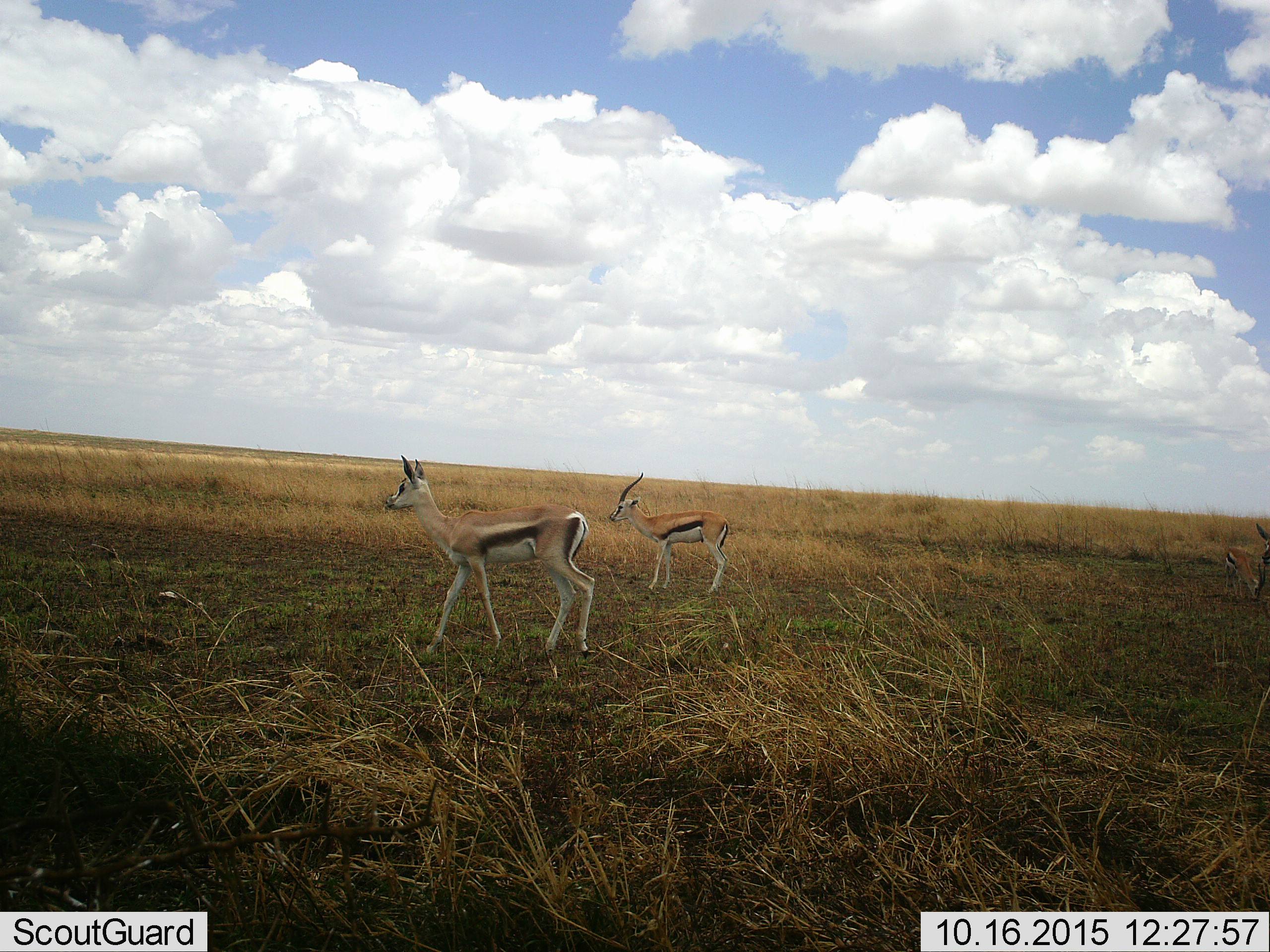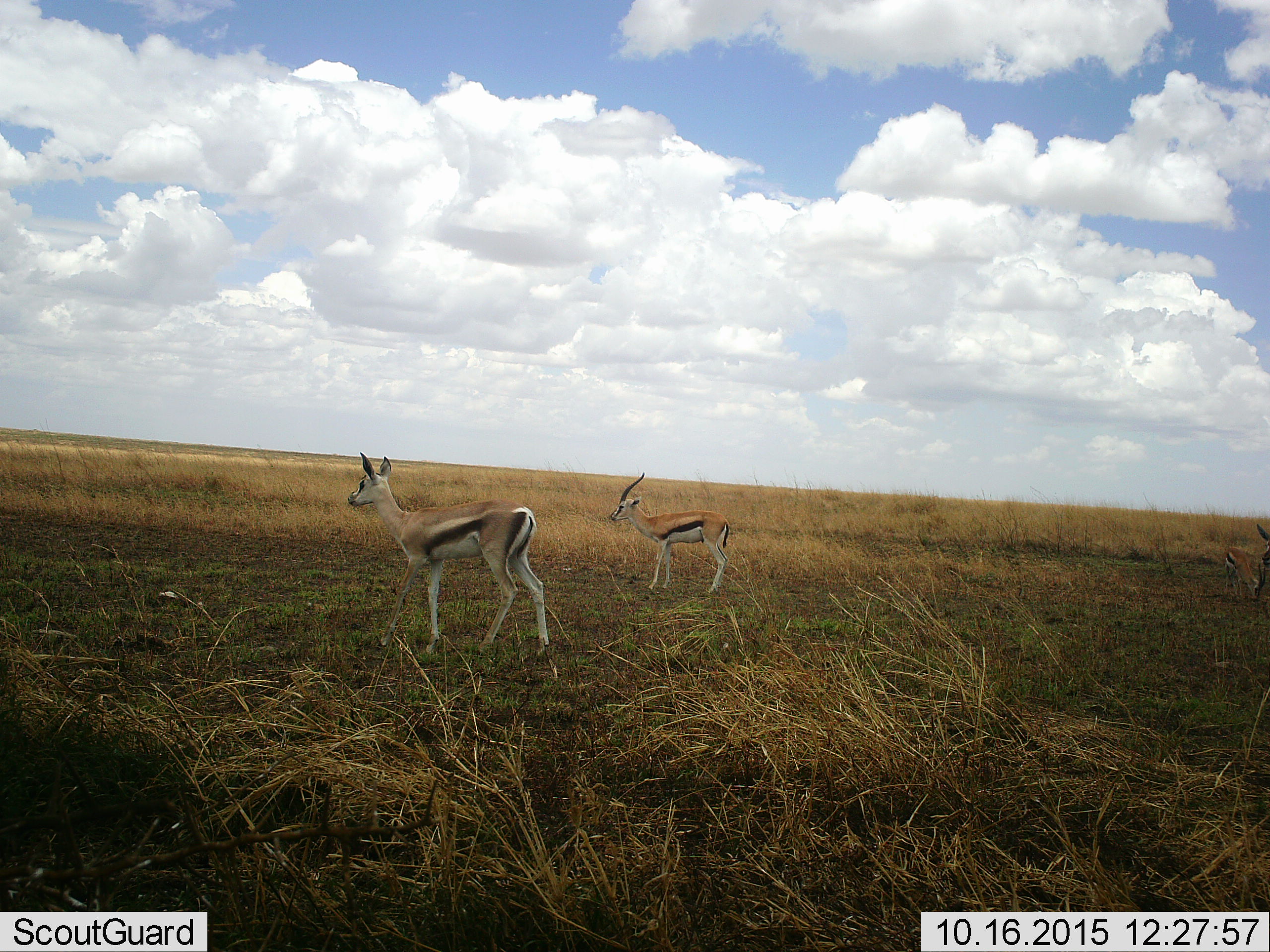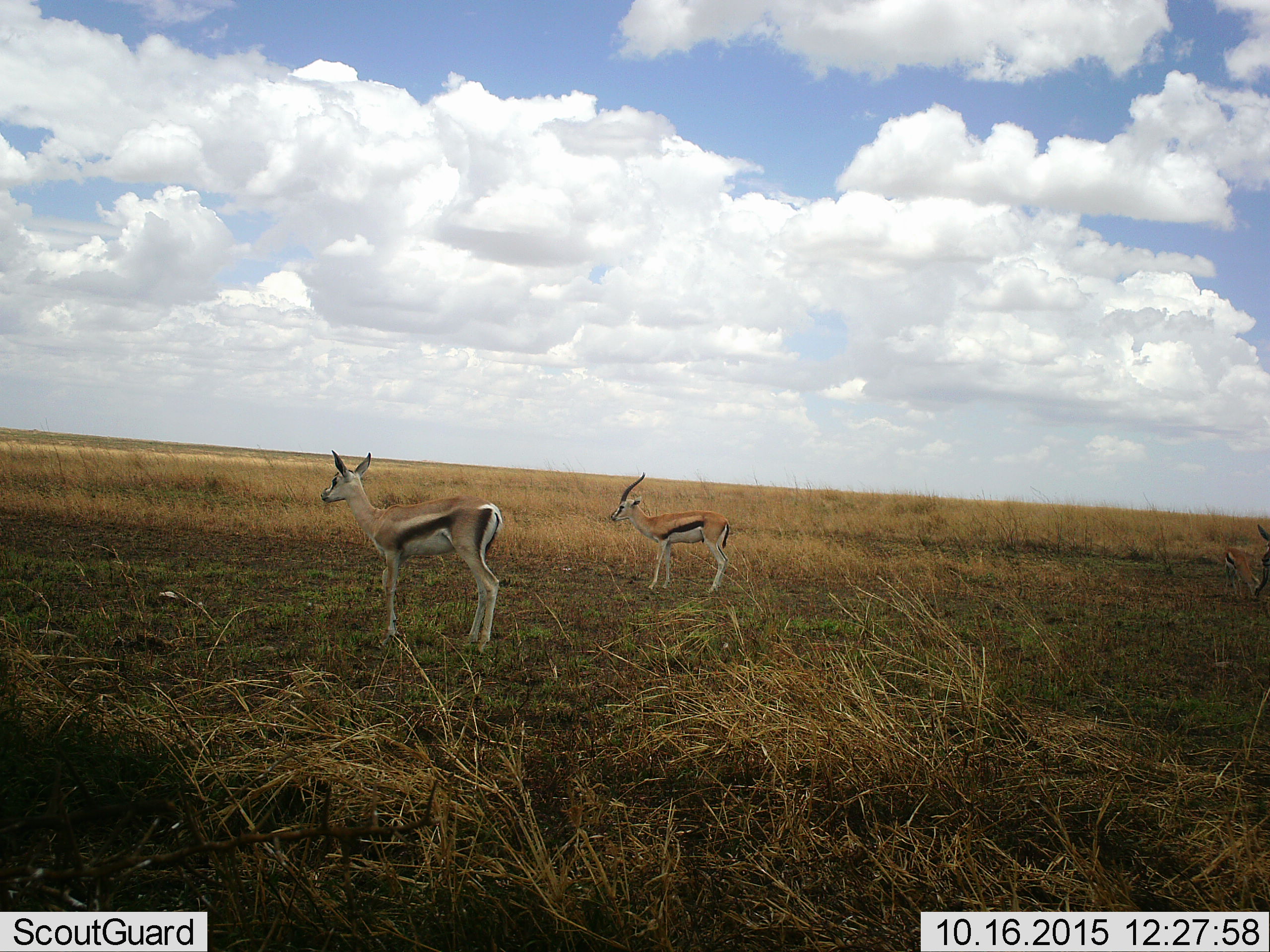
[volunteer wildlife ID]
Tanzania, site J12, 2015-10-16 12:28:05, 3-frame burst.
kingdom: Animalia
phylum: Chordata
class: Mammalia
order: Artiodactyla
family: Bovidae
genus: Eudorcas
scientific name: Eudorcas thomsonii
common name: thomson's gazelle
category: gazellethomsons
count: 2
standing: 100%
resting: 0%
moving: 44%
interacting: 0%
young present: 22%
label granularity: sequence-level